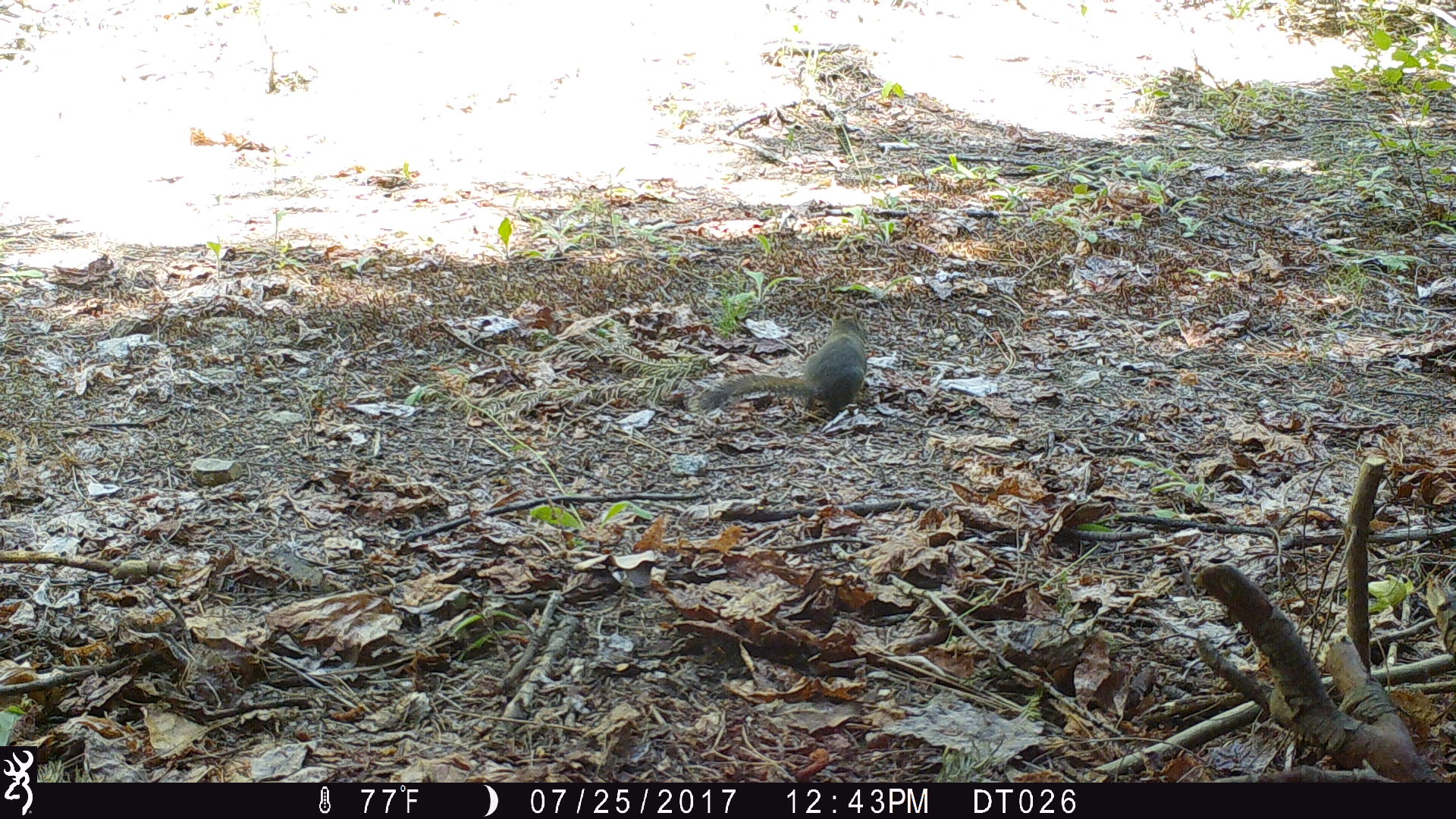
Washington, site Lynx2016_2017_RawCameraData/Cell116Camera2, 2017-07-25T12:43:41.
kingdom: Animalia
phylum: Chordata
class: Mammalia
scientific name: Mammalia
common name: small mammal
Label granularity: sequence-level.